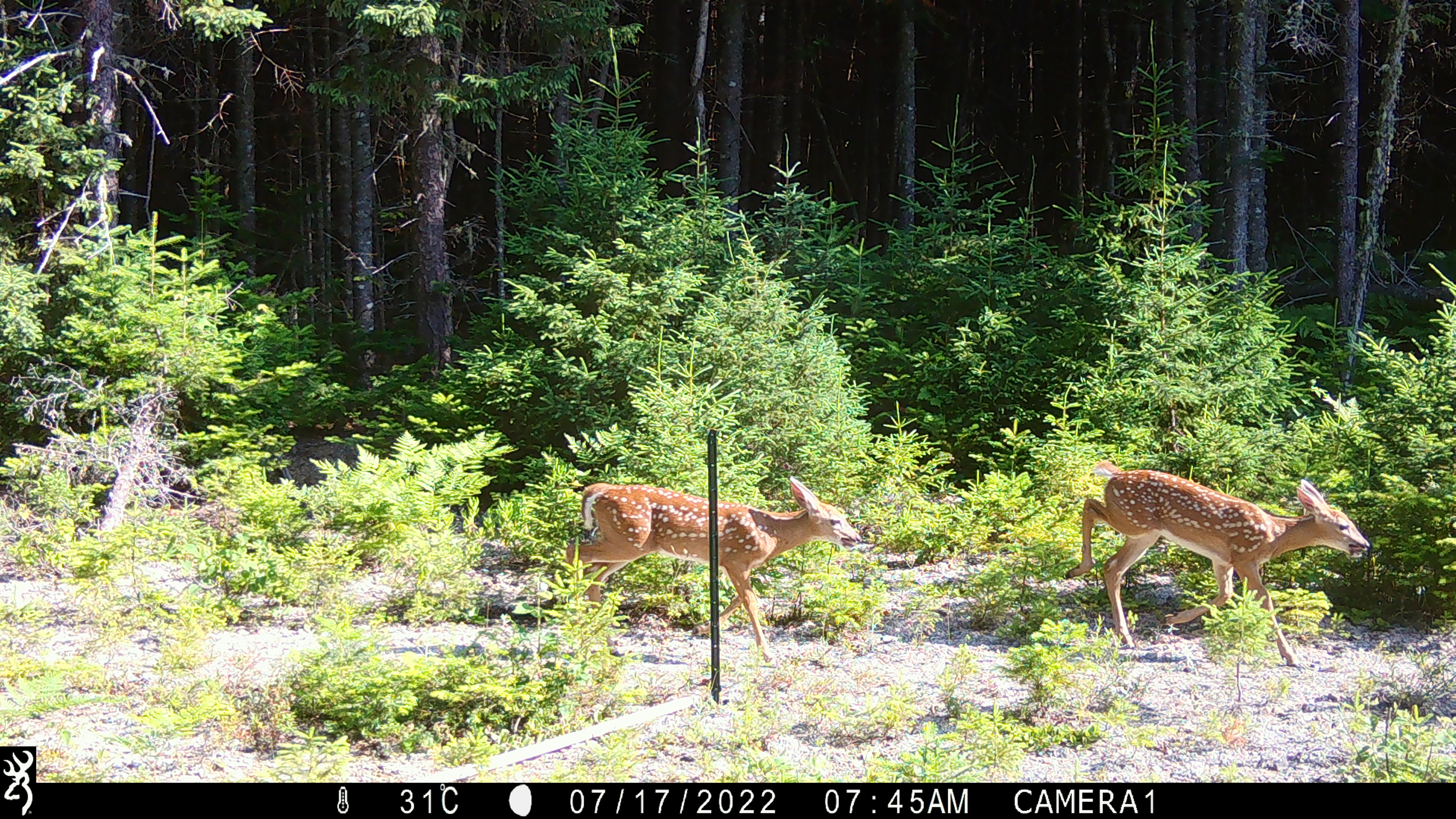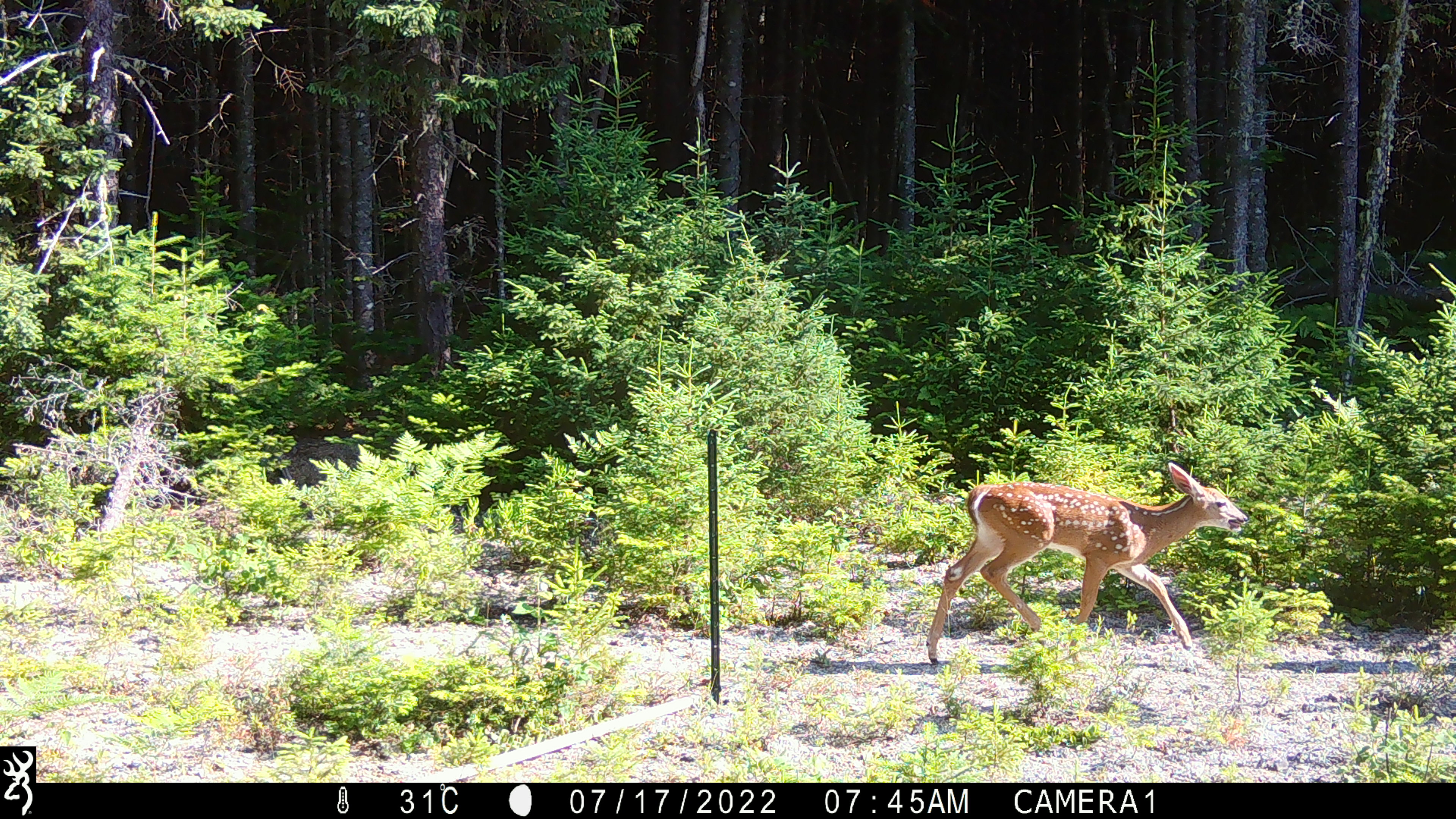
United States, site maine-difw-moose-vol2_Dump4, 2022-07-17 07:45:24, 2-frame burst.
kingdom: Animalia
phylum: Chordata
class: Mammalia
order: Artiodactyla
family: Cervidae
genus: Odocoileus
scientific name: Odocoileus virginianus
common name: white-tailed deer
White-tailed deer (Odocoileus virginianus).